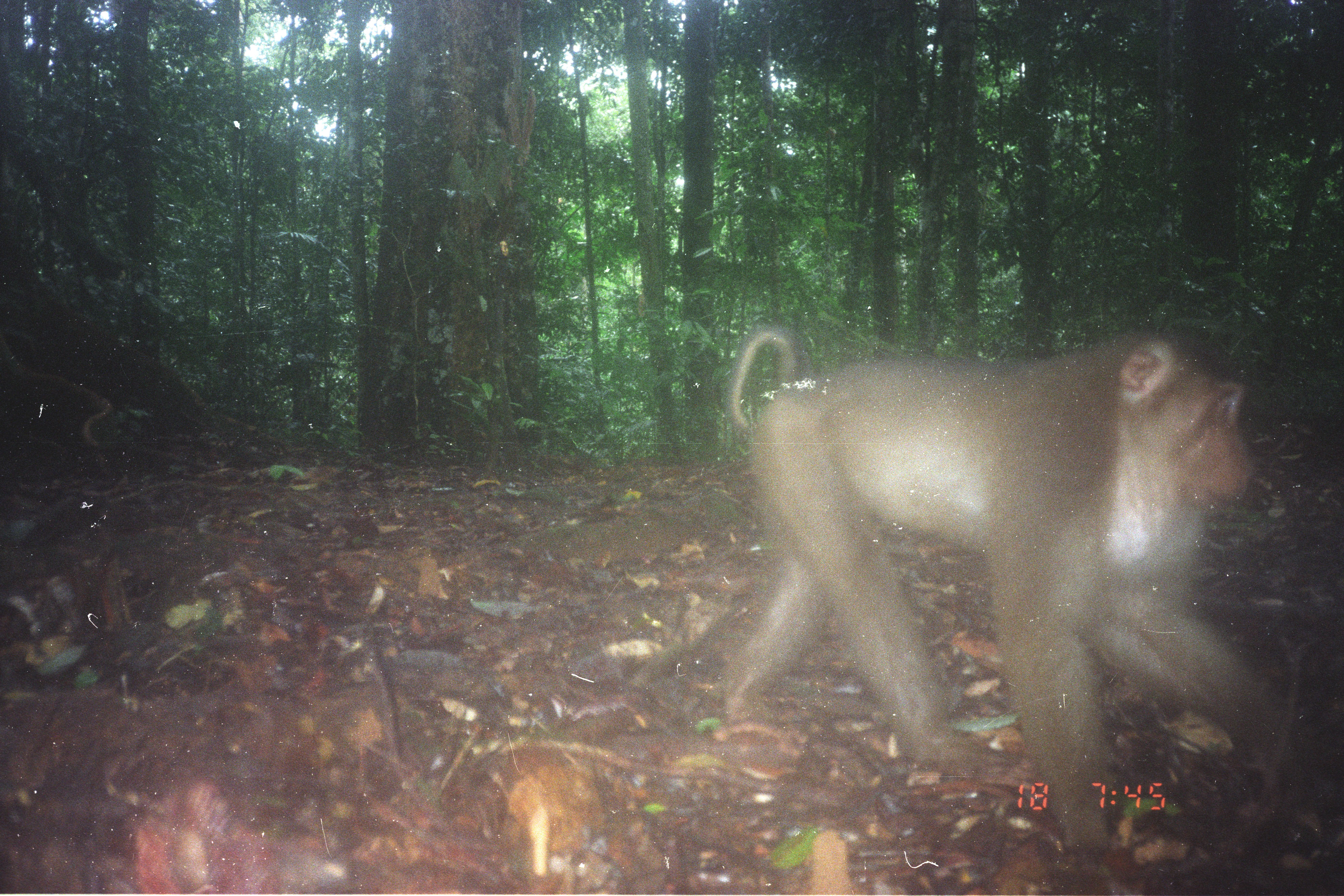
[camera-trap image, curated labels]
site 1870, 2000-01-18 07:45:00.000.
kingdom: Animalia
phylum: Chordata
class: Mammalia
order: Primates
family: Cercopithecidae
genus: Macaca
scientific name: Macaca nemestrina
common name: southern pig-tailed macaque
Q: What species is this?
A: Macaca nemestrina (southern pig-tailed macaque).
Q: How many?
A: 1.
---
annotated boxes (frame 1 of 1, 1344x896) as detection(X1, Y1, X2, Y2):
macaca nemestrina: detection(710, 320, 1315, 859)